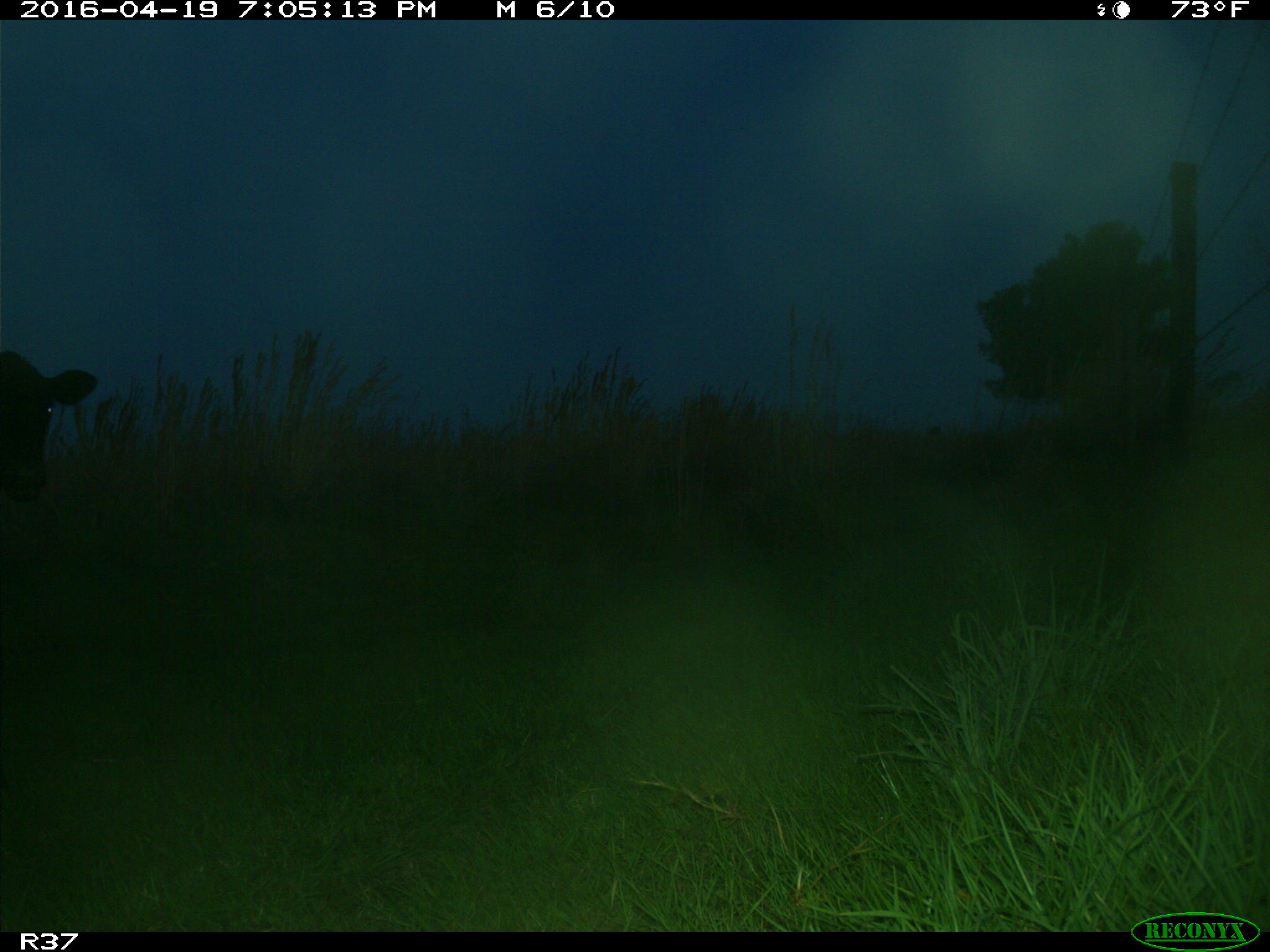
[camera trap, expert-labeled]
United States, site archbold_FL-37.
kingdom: Animalia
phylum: Chordata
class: Mammalia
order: Artiodactyla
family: Bovidae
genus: Bos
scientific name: Bos taurus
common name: domestic cow